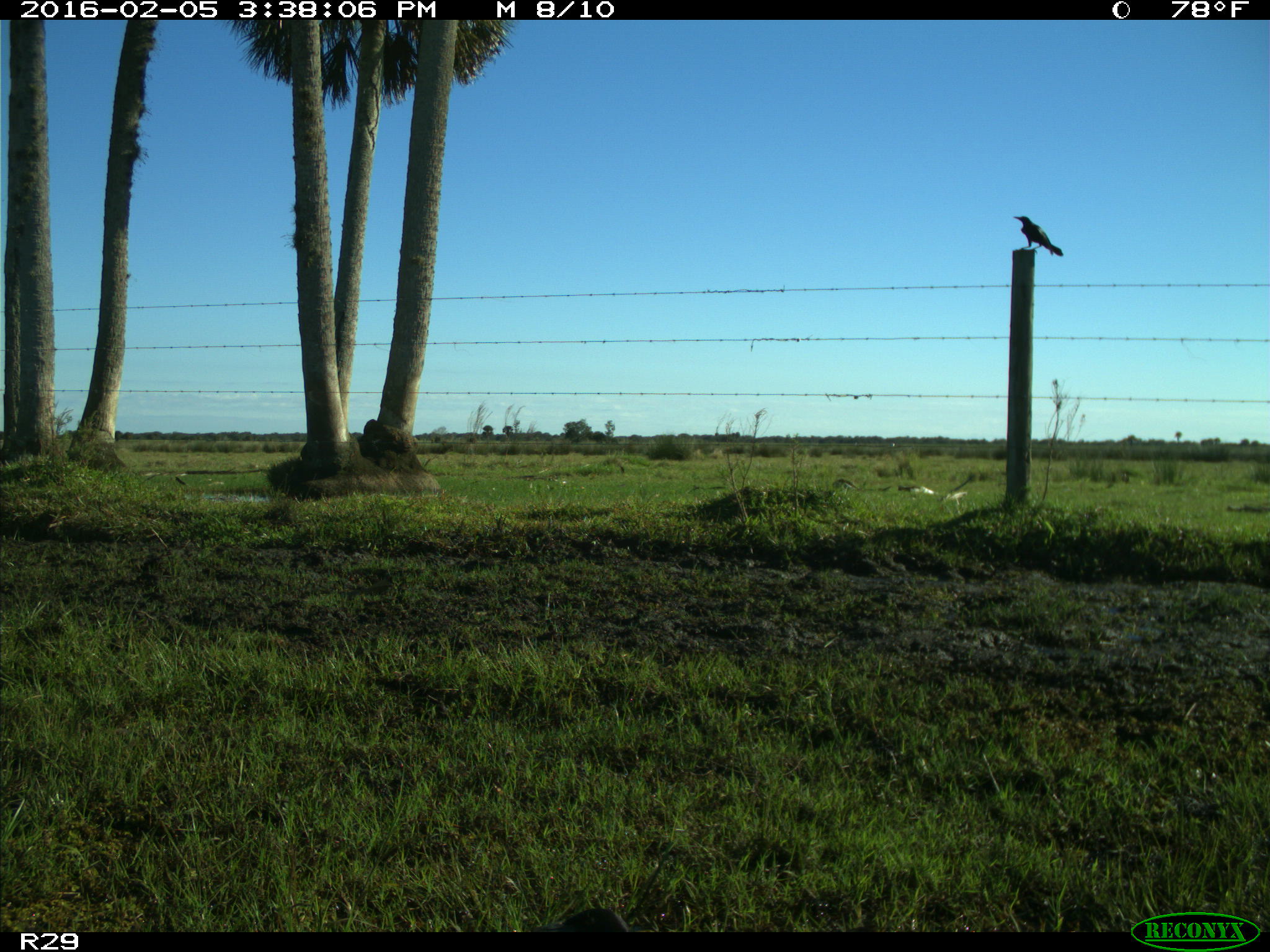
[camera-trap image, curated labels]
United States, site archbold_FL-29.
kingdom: Animalia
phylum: Chordata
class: Aves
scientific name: Aves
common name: birds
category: unidentified bird